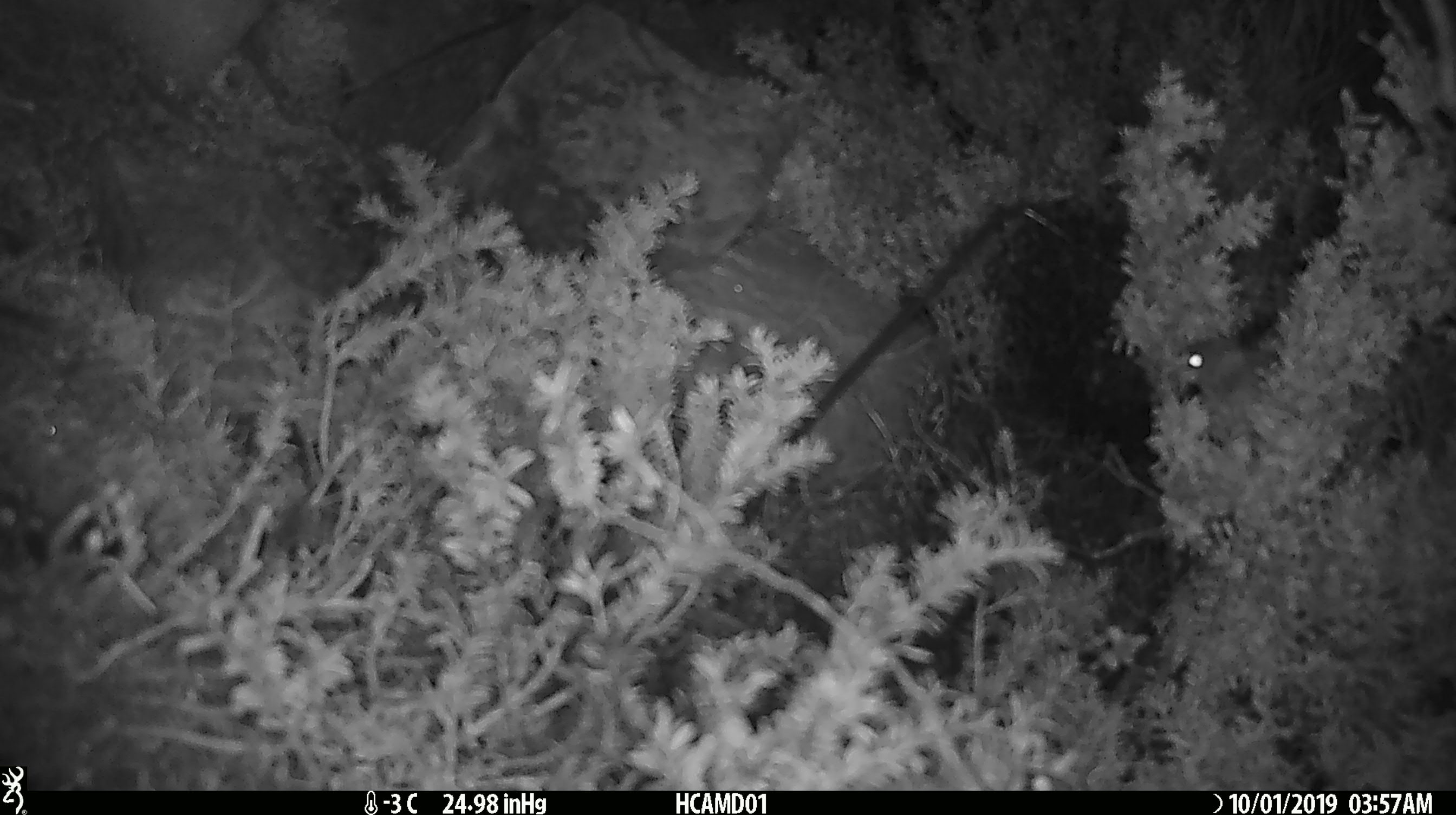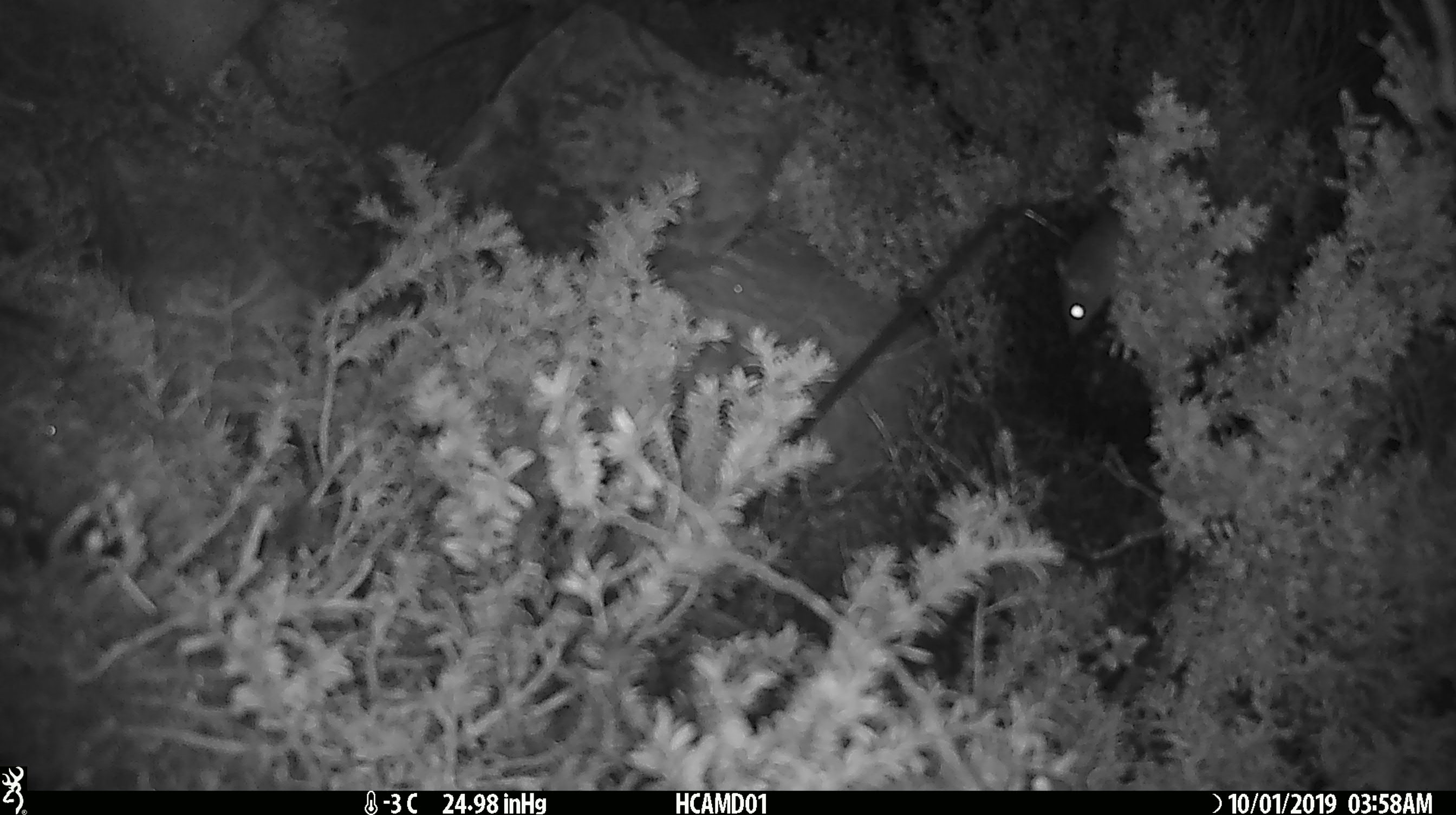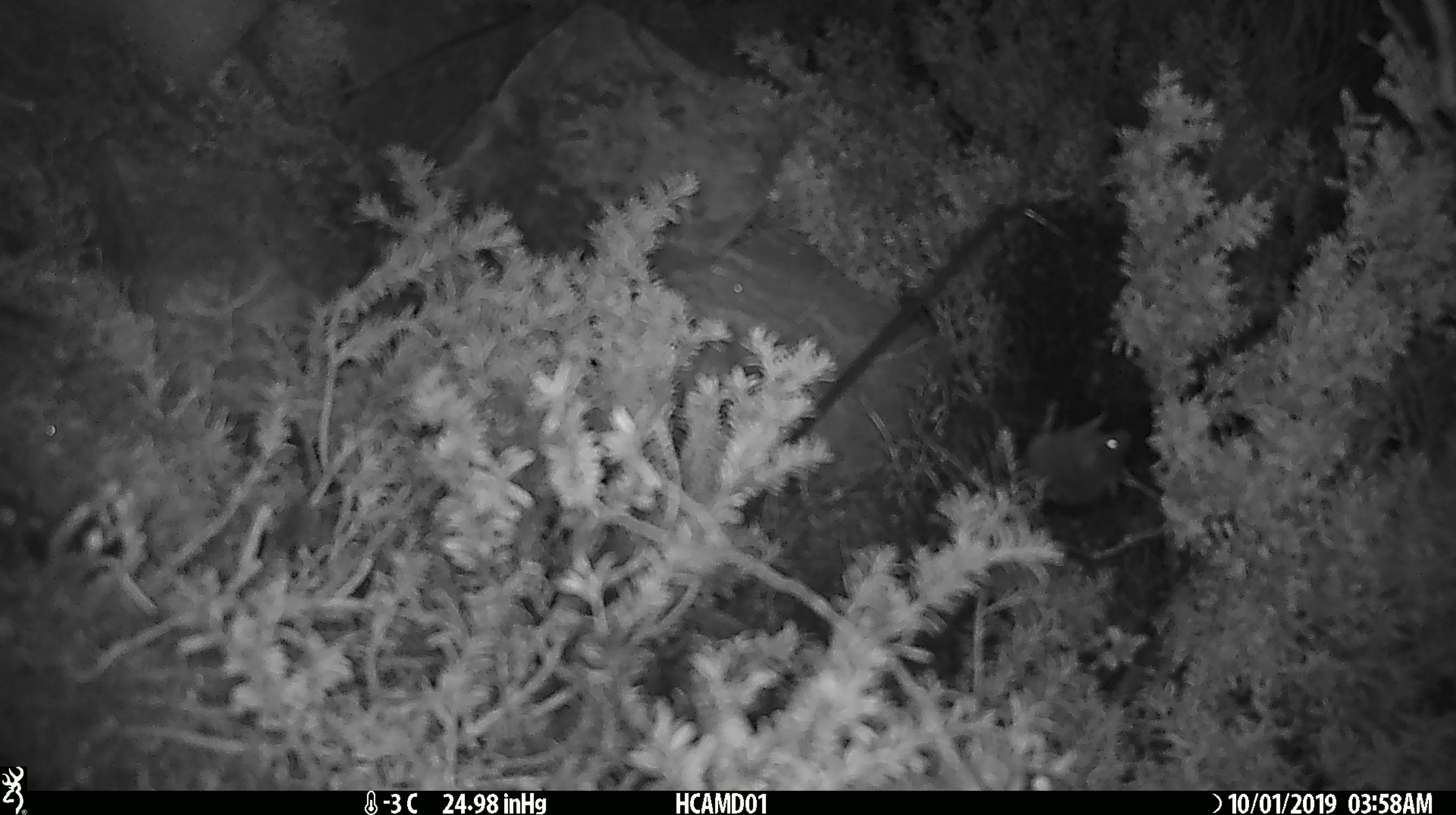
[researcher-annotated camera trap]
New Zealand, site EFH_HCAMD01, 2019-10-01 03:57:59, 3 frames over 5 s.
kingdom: Animalia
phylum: Chordata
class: Mammalia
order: Rodentia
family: Muridae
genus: Mus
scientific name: Mus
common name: mouse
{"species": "mouse (Mus)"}